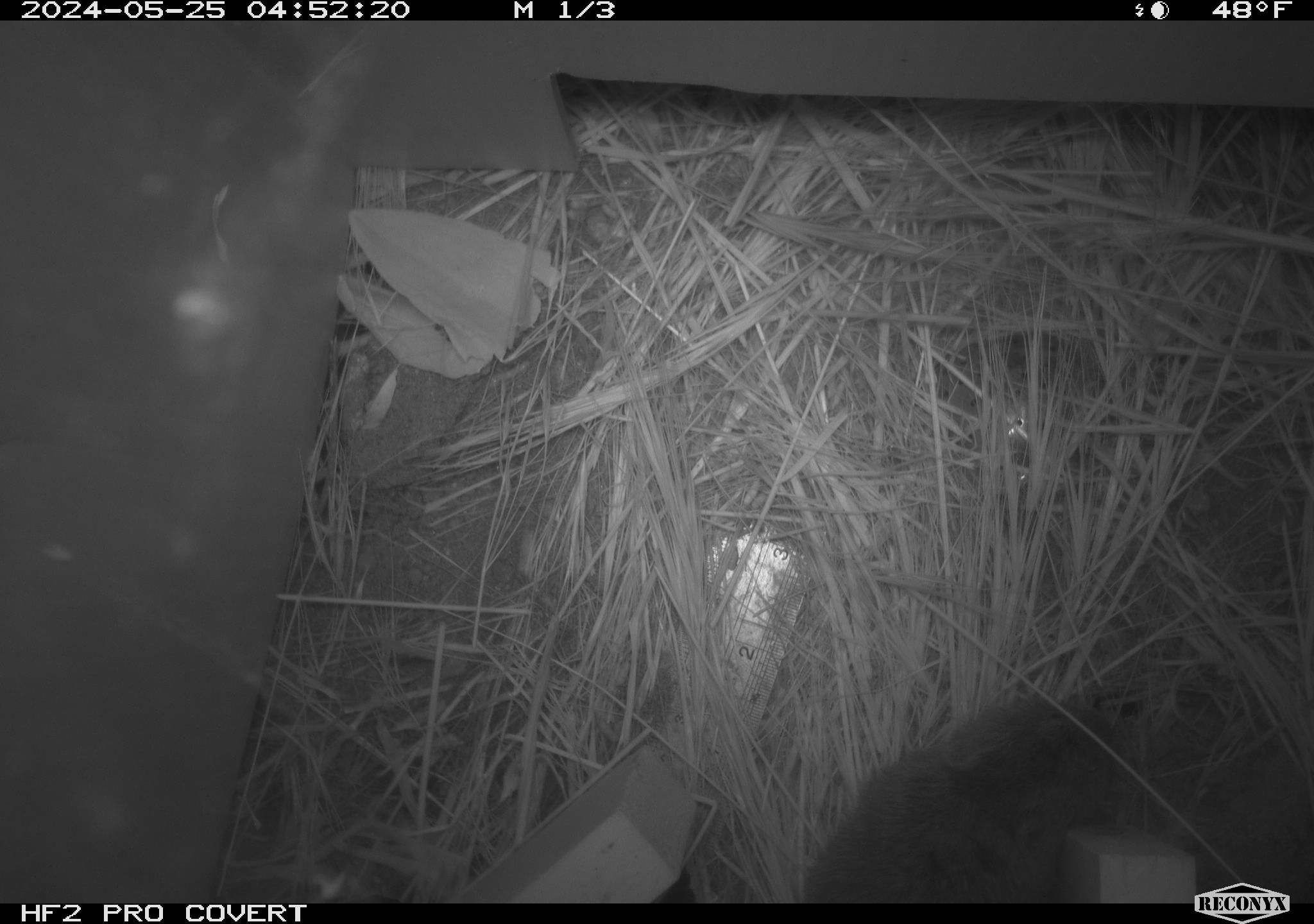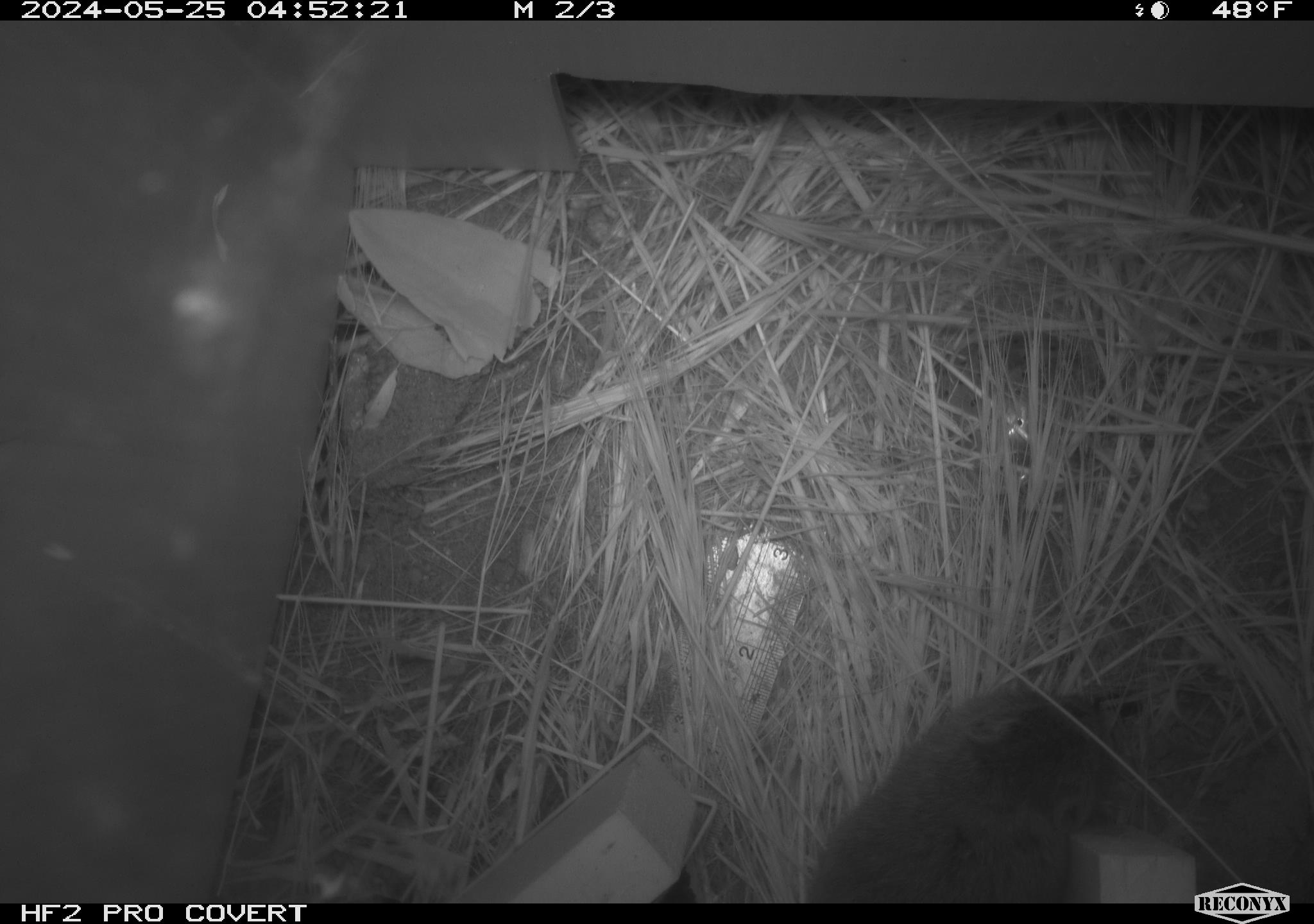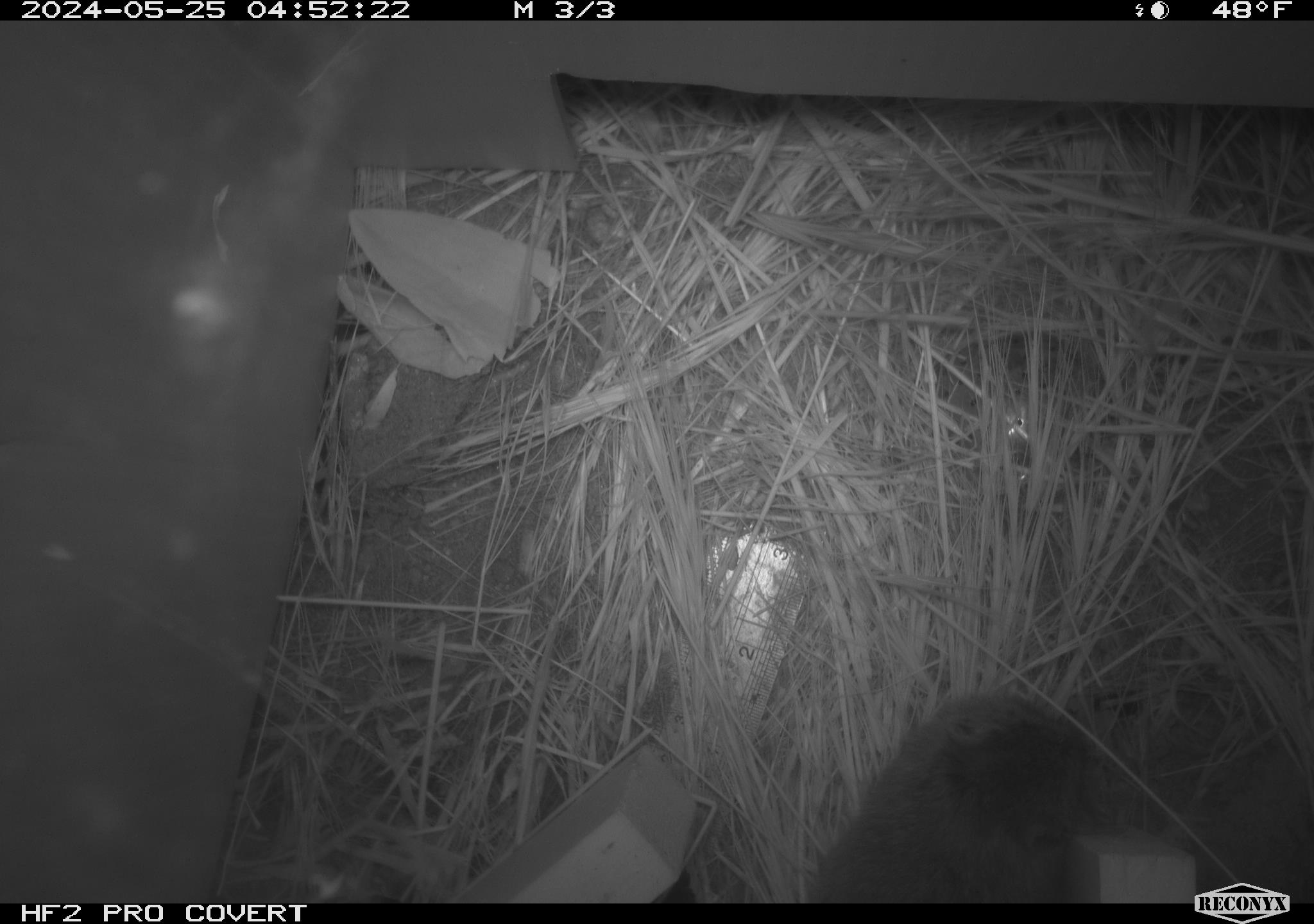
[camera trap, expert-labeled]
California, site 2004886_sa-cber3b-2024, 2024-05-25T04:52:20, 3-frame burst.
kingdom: Animalia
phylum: Chordata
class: Mammalia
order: Rodentia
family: Cricetidae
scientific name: Arvicolinae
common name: voles, lemmings, and muskrats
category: arvicolinae subfamily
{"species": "arvicolinae subfamily (voles, lemmings, and muskrats) (Arvicolinae)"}